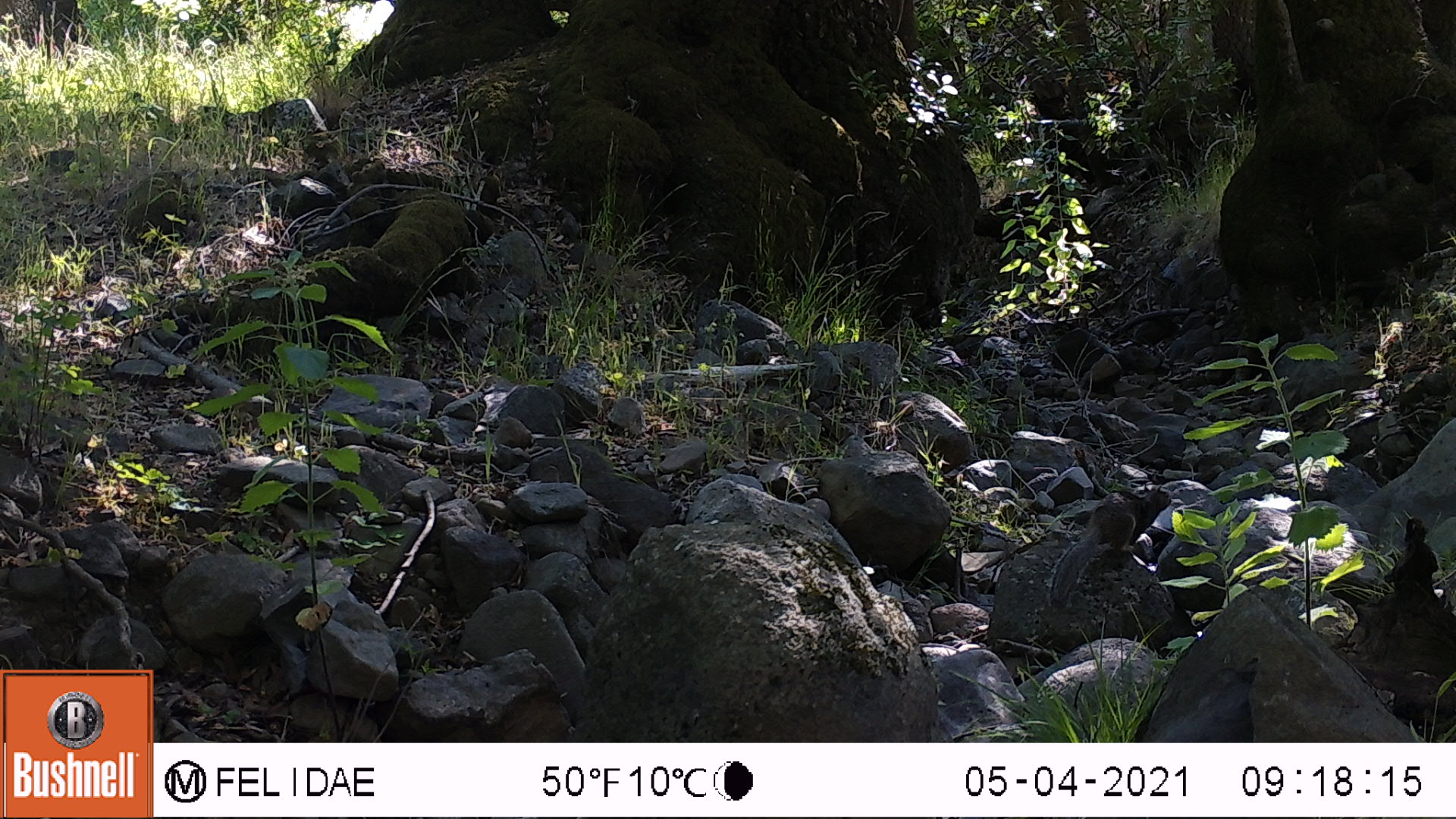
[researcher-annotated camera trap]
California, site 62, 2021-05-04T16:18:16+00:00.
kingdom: Animalia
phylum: Chordata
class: Mammalia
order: Rodentia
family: Sciuridae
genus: Sciurus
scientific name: Sciurus griseus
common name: western gray squirrel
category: western grey squirrel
Western grey squirrel (western gray squirrel) (Sciurus griseus).